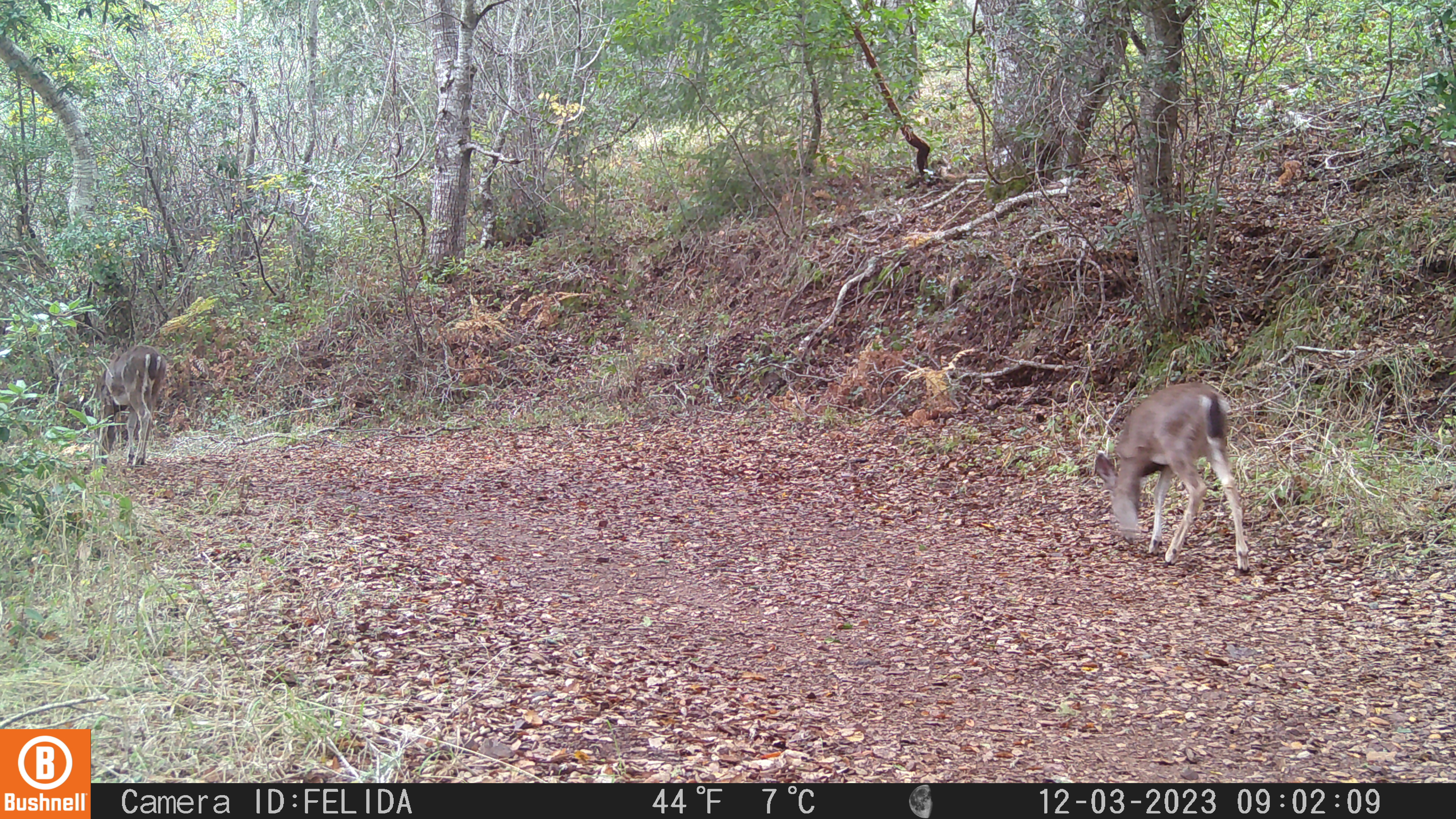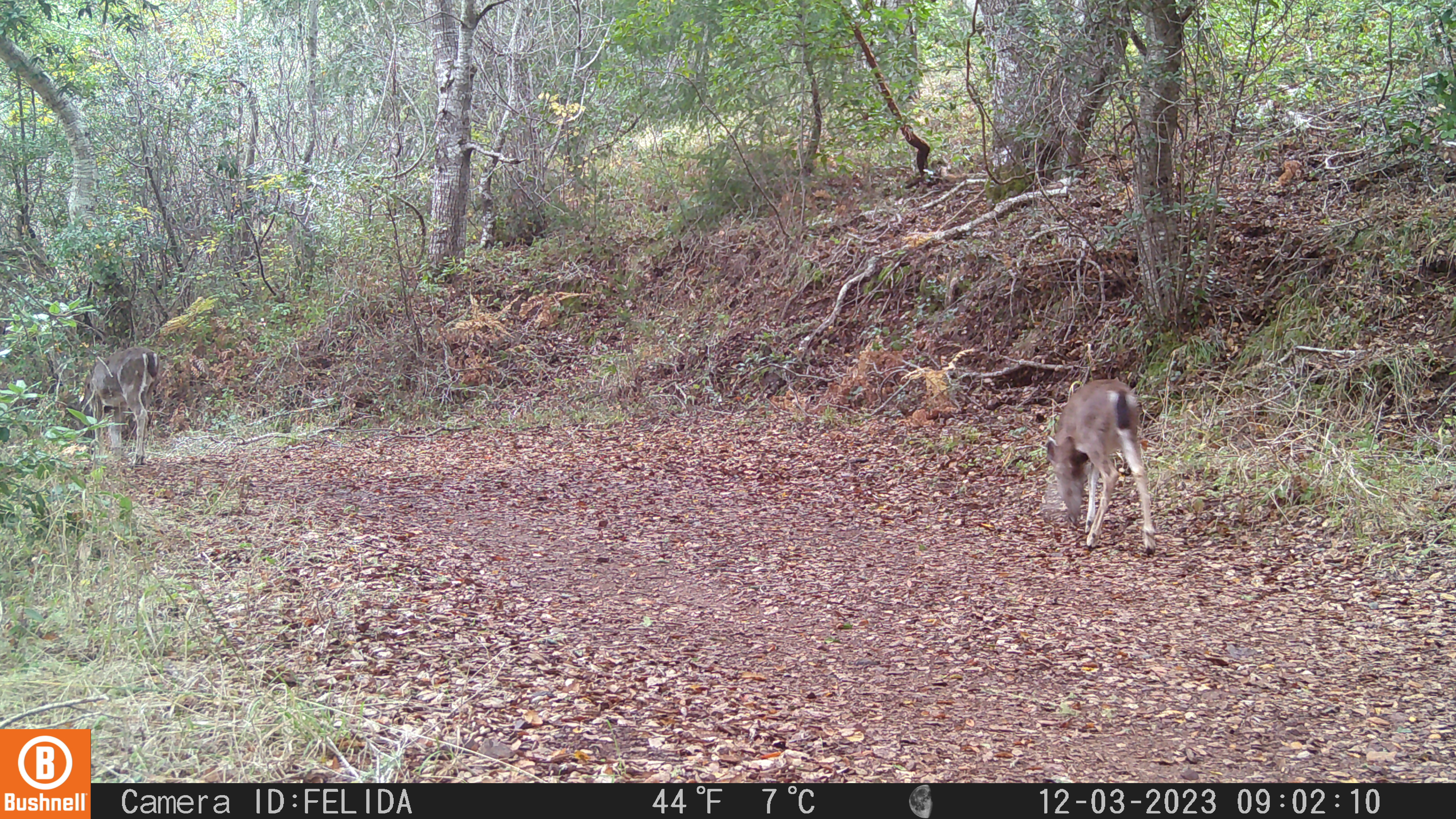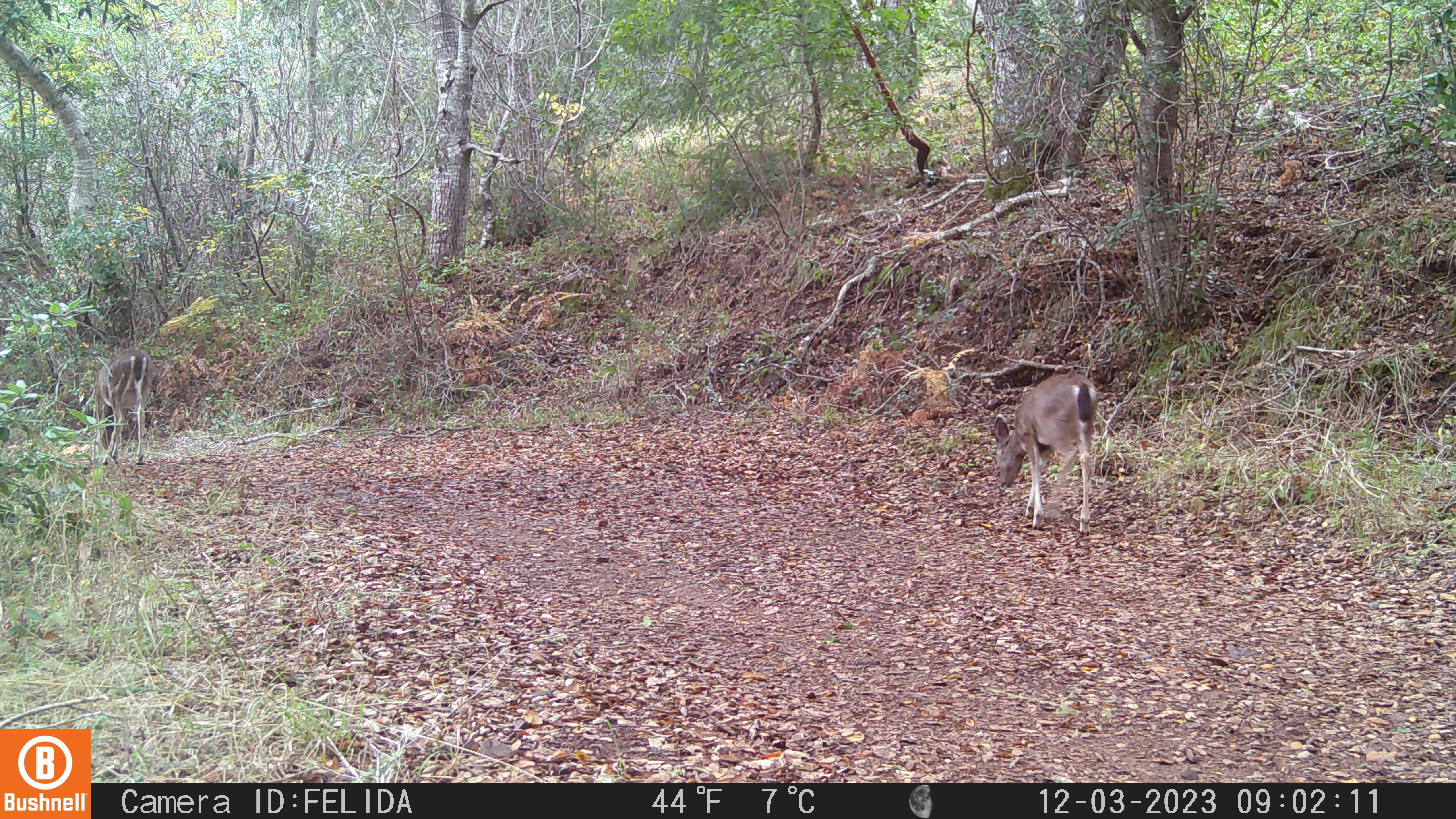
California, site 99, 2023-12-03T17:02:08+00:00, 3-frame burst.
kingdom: Animalia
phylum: Chordata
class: Mammalia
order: Artiodactyla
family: Cervidae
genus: Odocoileus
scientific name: Odocoileus hemionus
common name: mule deer